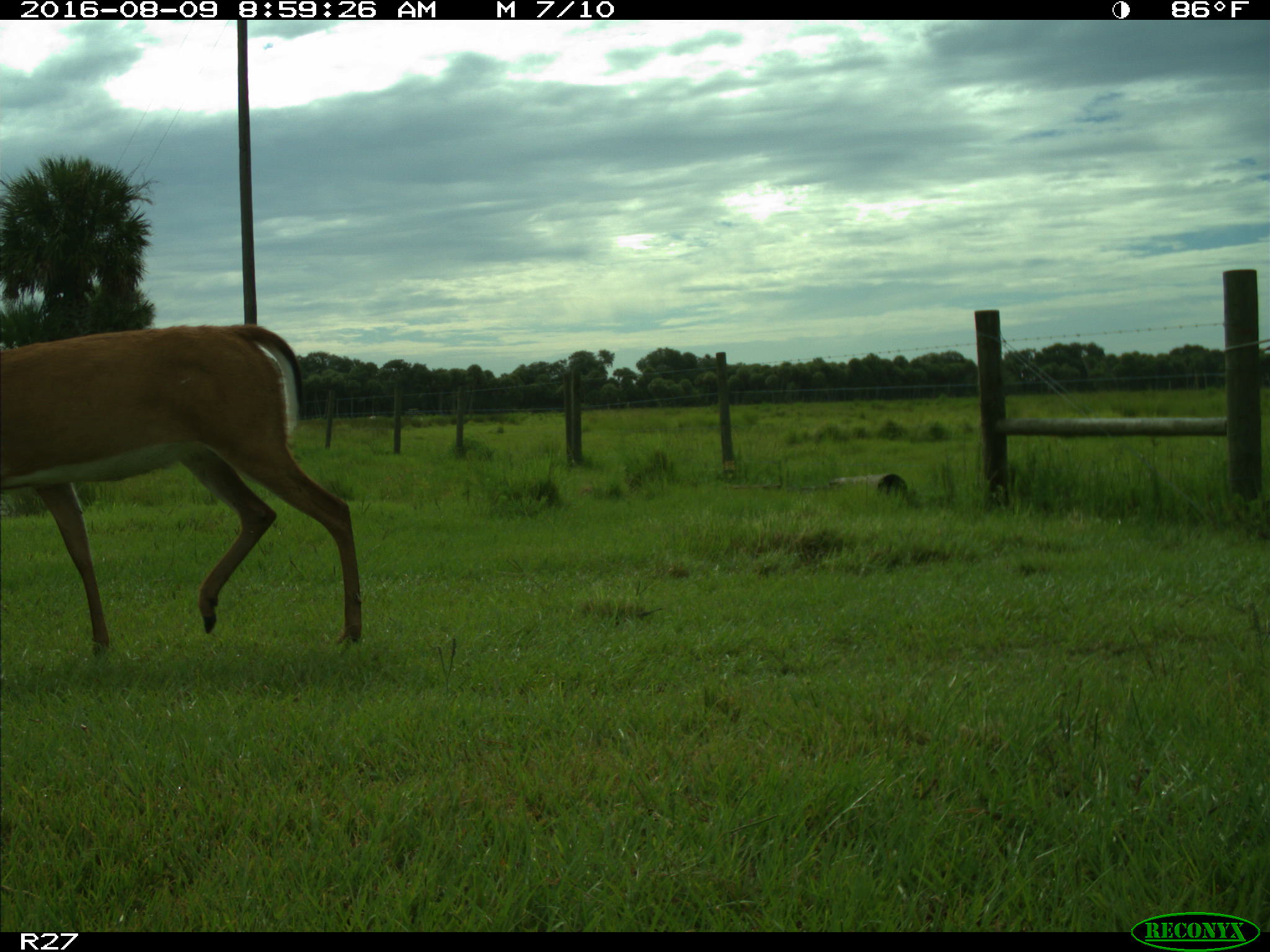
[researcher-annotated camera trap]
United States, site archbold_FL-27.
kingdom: Animalia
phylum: Chordata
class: Mammalia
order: Artiodactyla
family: Cervidae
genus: Odocoileus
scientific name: Odocoileus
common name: deer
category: unidentified deer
Unidentified deer (deer) (Odocoileus).